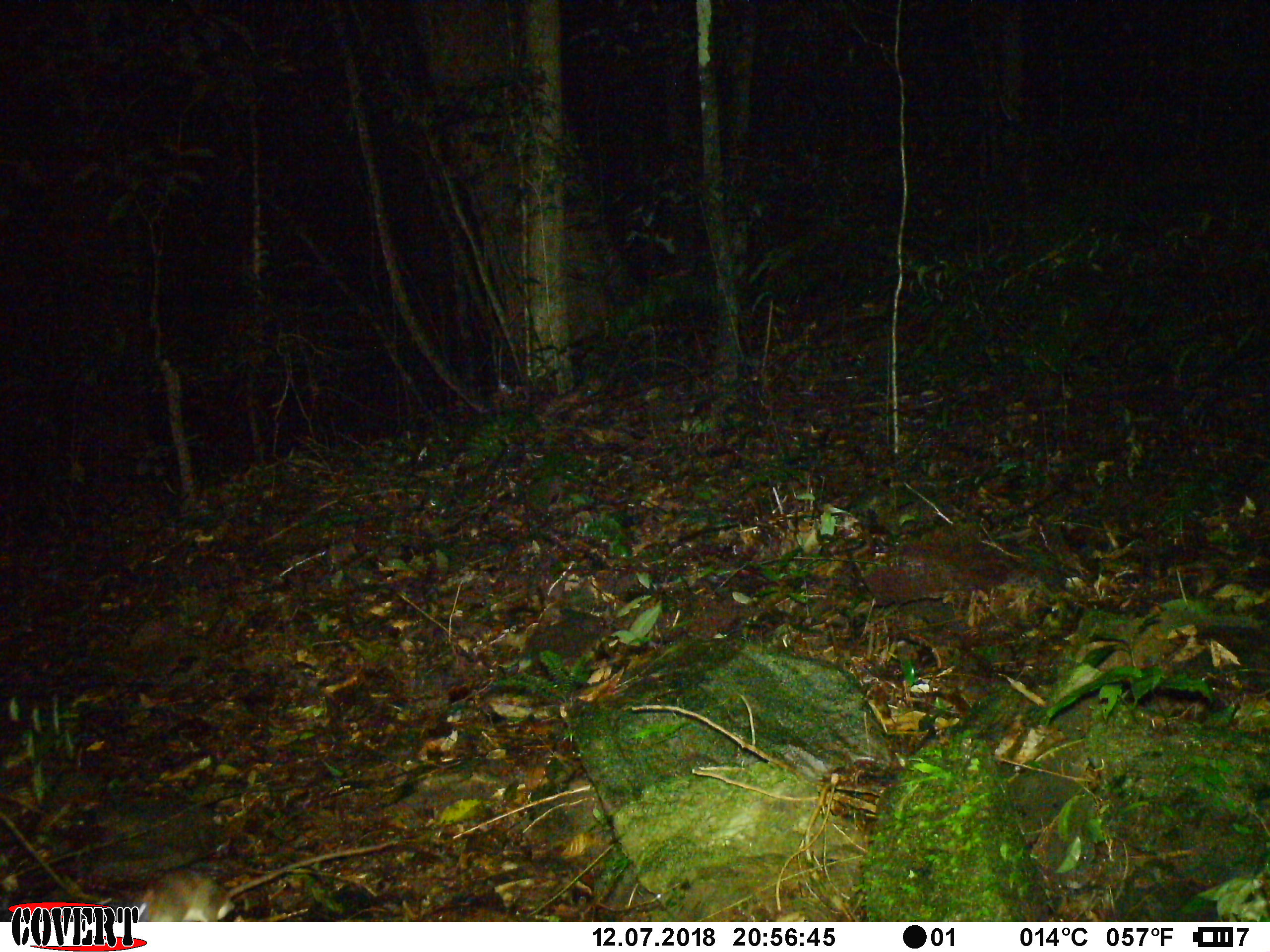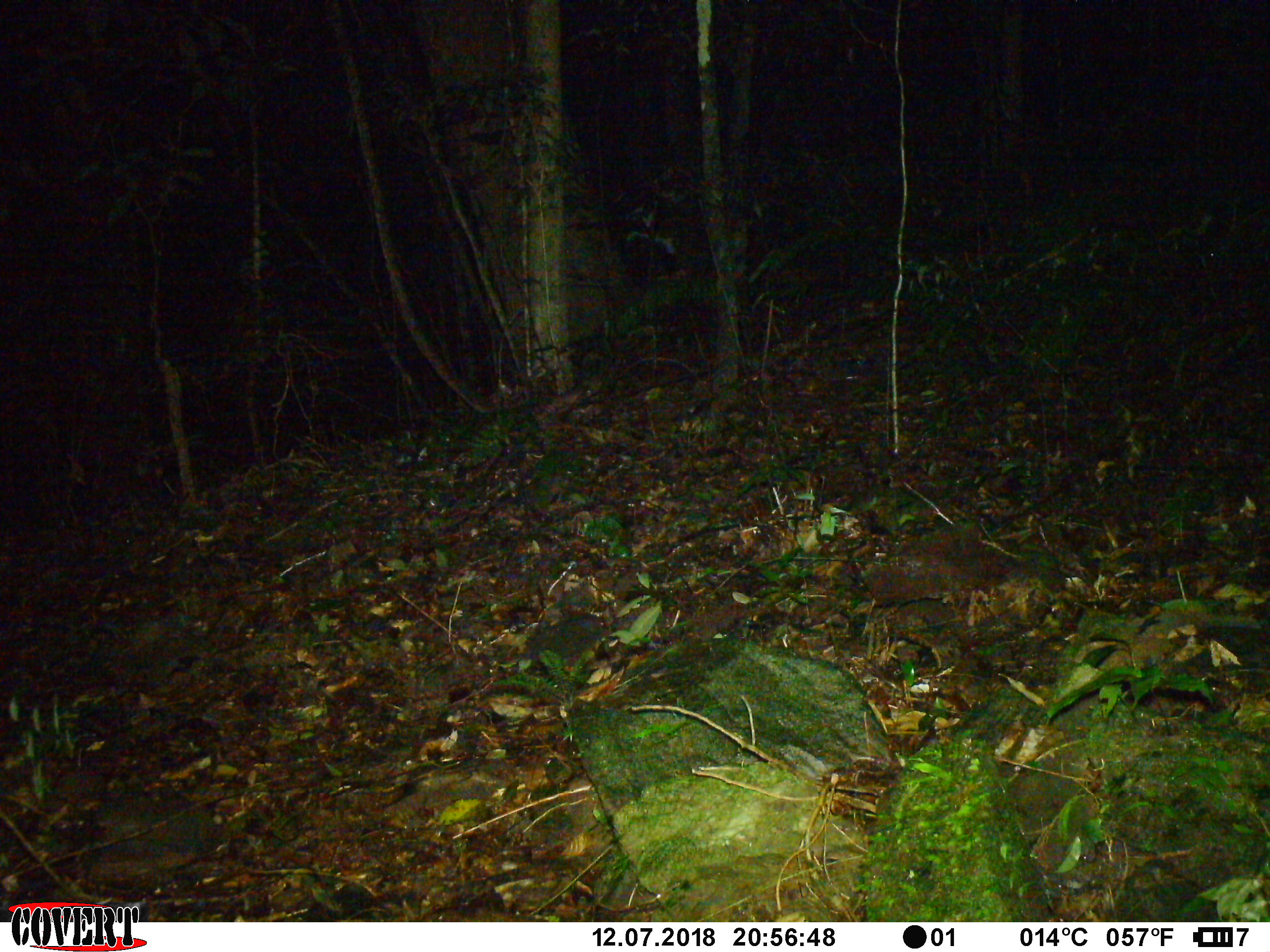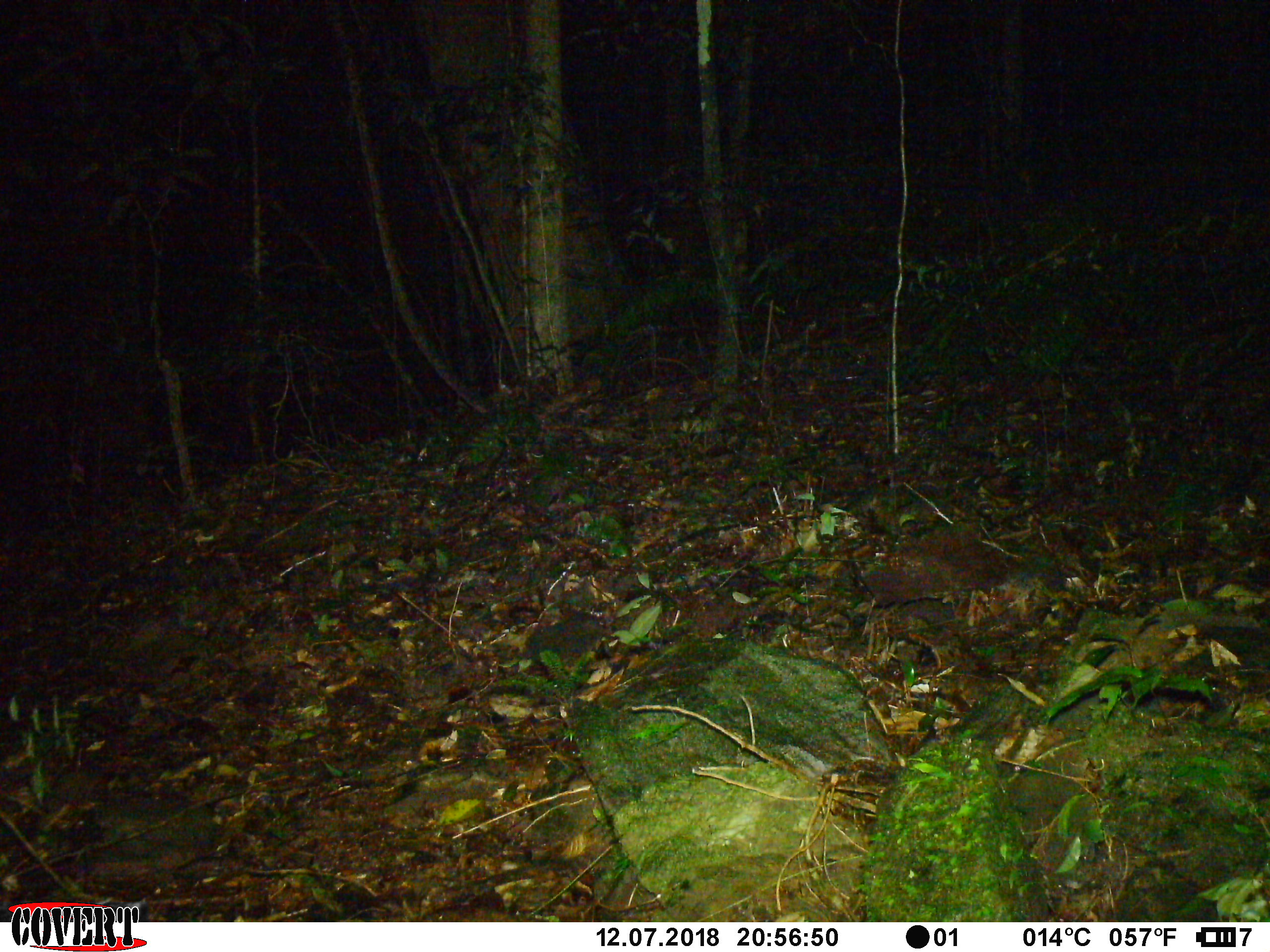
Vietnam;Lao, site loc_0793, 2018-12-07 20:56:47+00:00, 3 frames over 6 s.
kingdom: Animalia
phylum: Chordata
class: Mammalia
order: Rodentia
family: Muridae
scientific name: Muridae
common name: old-world mice and rats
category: unidentified murid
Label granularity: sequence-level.